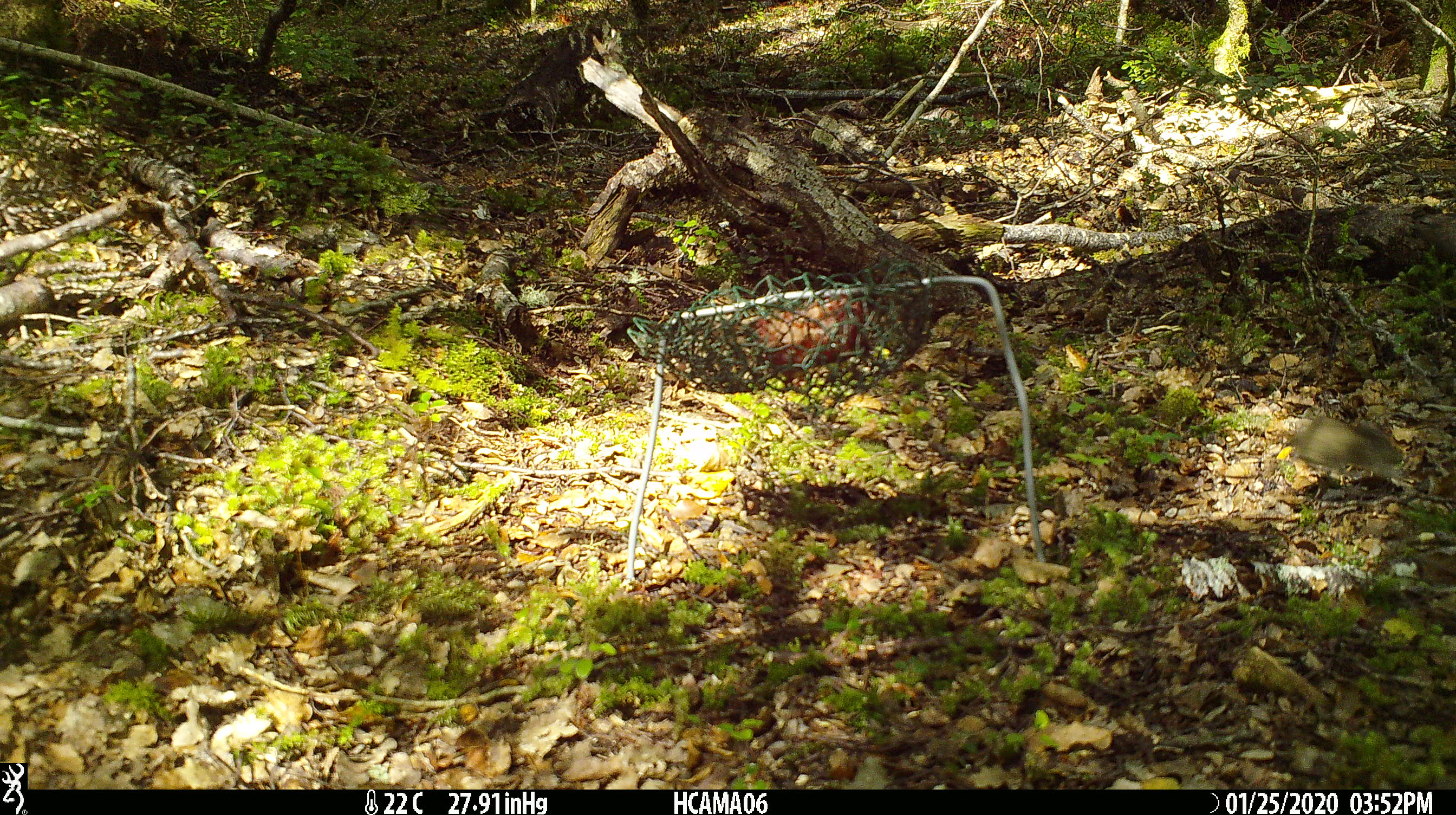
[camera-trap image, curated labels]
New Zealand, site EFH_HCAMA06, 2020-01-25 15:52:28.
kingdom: Animalia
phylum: Chordata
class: Mammalia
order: Rodentia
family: Muridae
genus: Mus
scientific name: Mus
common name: mouse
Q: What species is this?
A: Mouse (Mus).